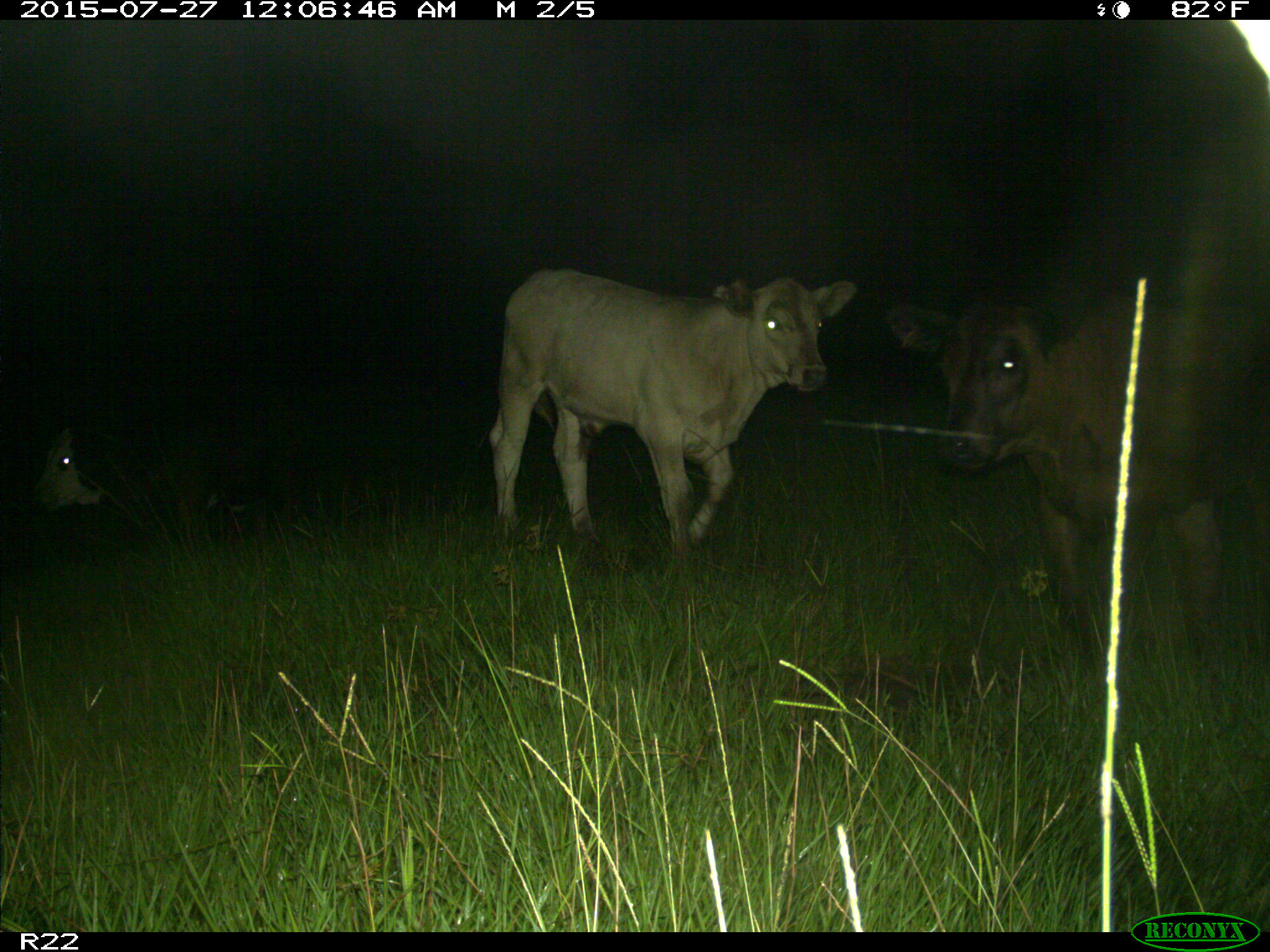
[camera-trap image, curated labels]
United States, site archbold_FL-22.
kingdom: Animalia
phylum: Chordata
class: Mammalia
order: Artiodactyla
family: Bovidae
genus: Bos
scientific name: Bos taurus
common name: domestic cow